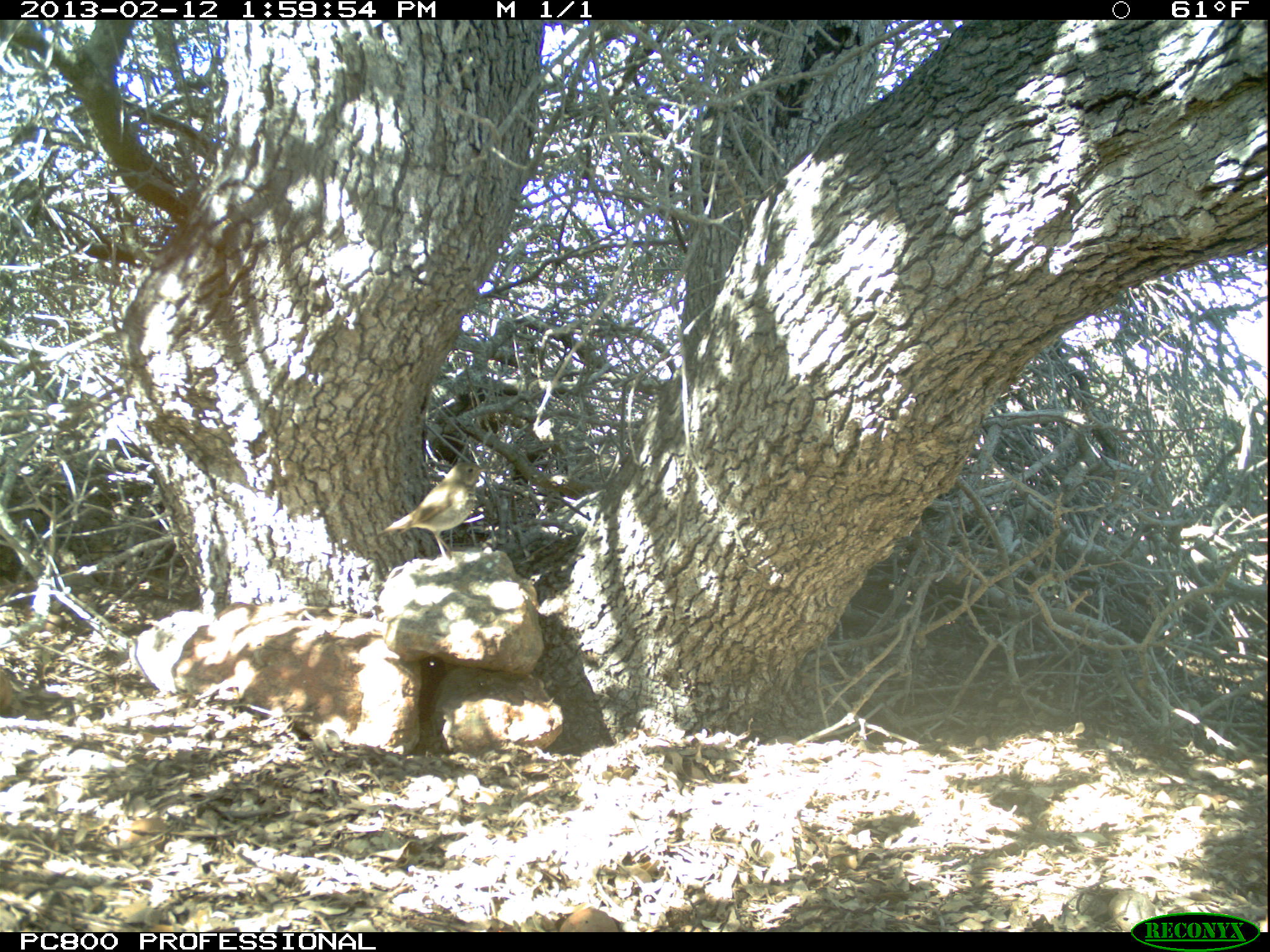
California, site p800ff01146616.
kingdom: Animalia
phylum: Chordata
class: Aves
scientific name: Aves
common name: bird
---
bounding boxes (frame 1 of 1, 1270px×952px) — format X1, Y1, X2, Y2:
bird: 377, 461, 486, 565